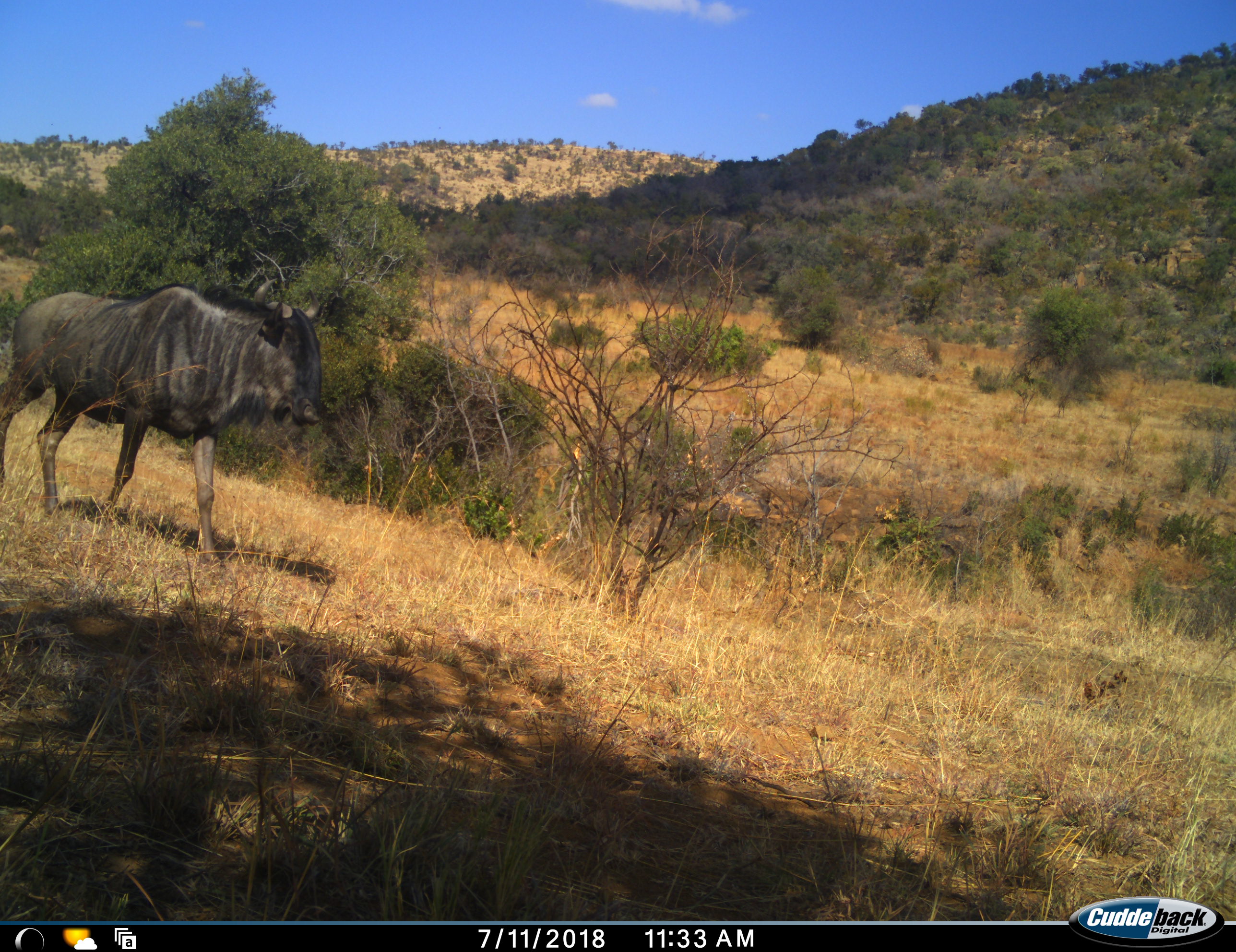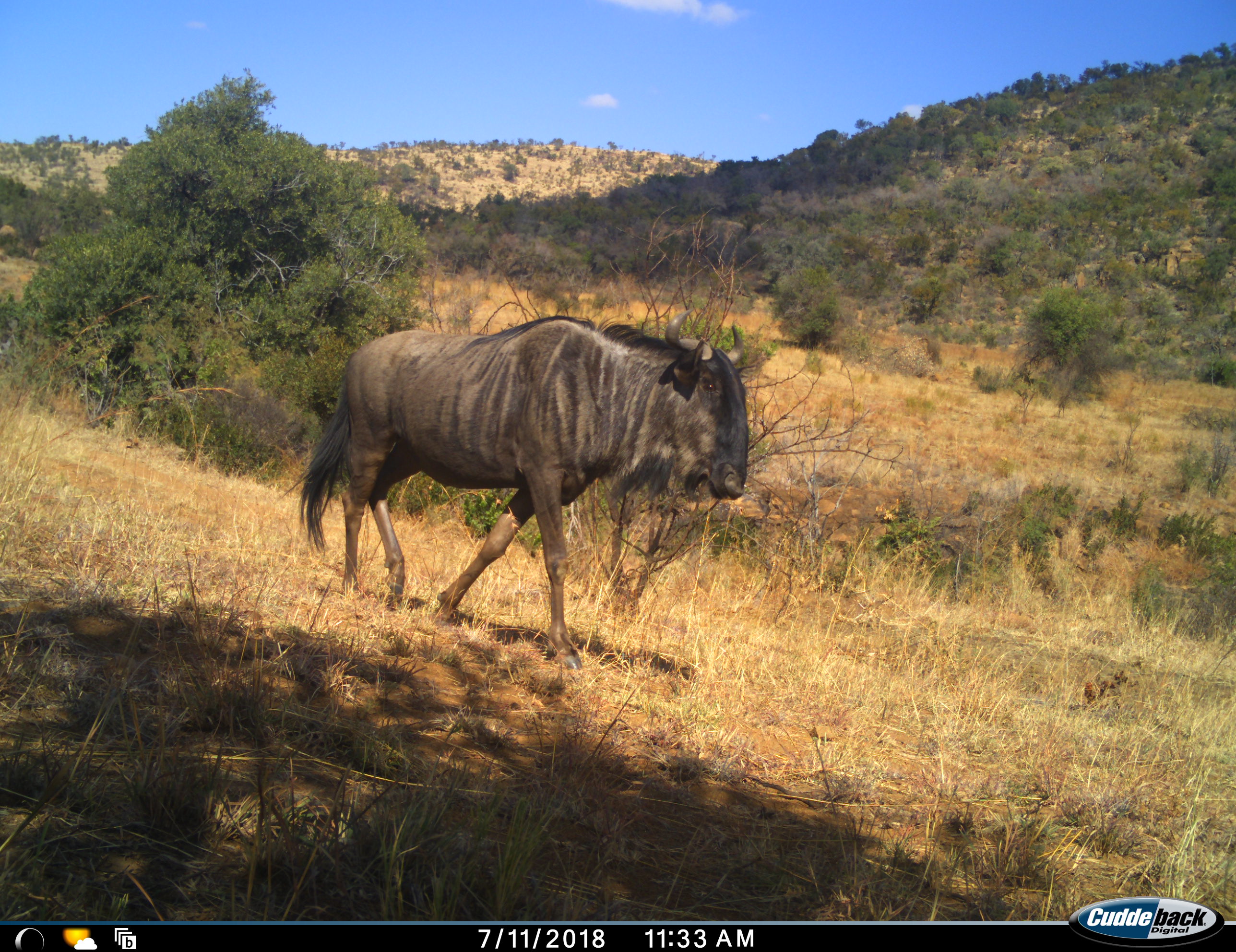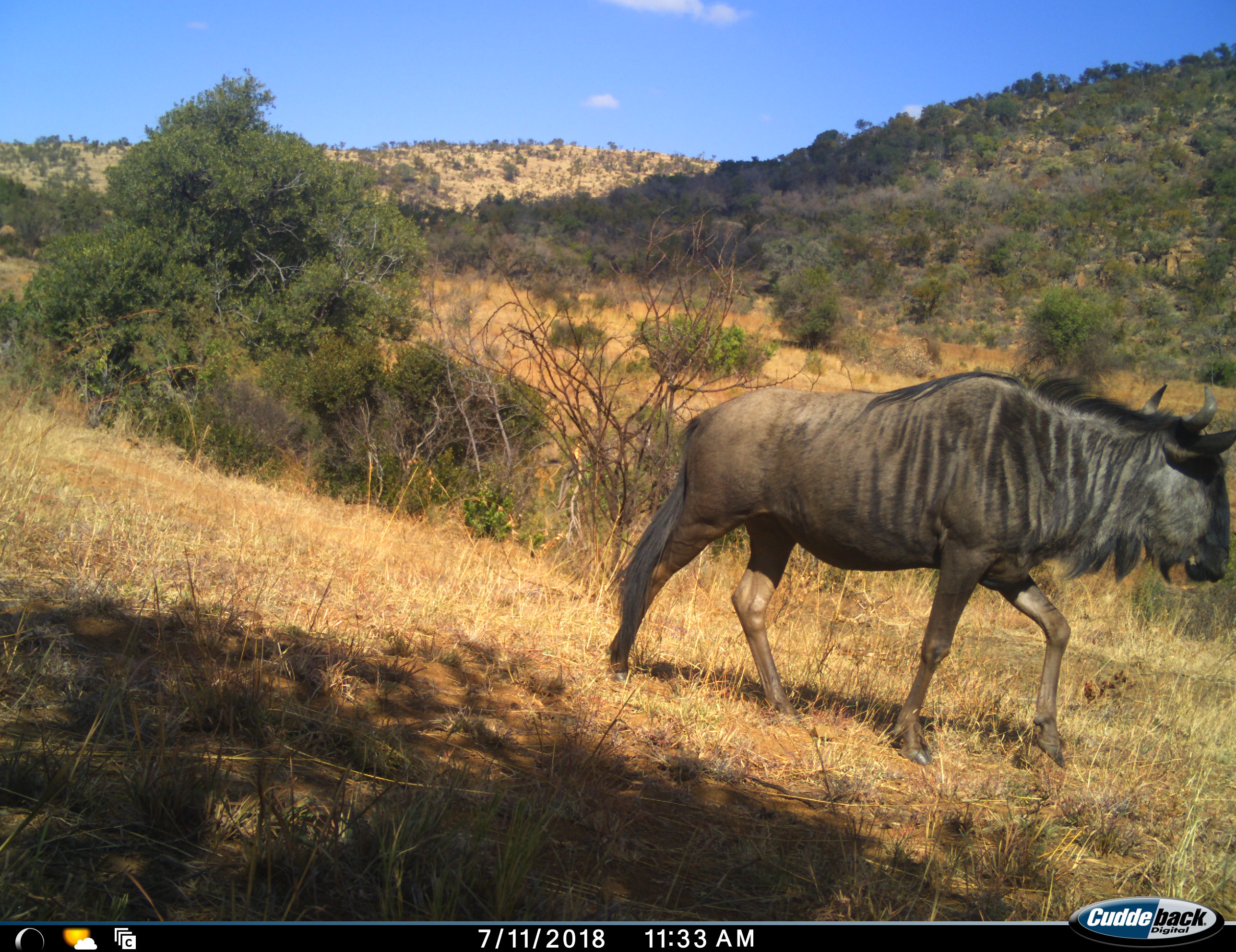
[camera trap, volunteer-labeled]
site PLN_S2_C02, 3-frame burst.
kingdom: Animalia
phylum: Chordata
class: Mammalia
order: Artiodactyla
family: Bovidae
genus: Connochaetes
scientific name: Connochaetes taurinus taurinus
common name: blue wildebeest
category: wildebeestblue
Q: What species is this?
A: Wildebeestblue (blue wildebeest) (Connochaetes taurinus taurinus).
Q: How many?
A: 1.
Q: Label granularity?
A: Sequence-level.